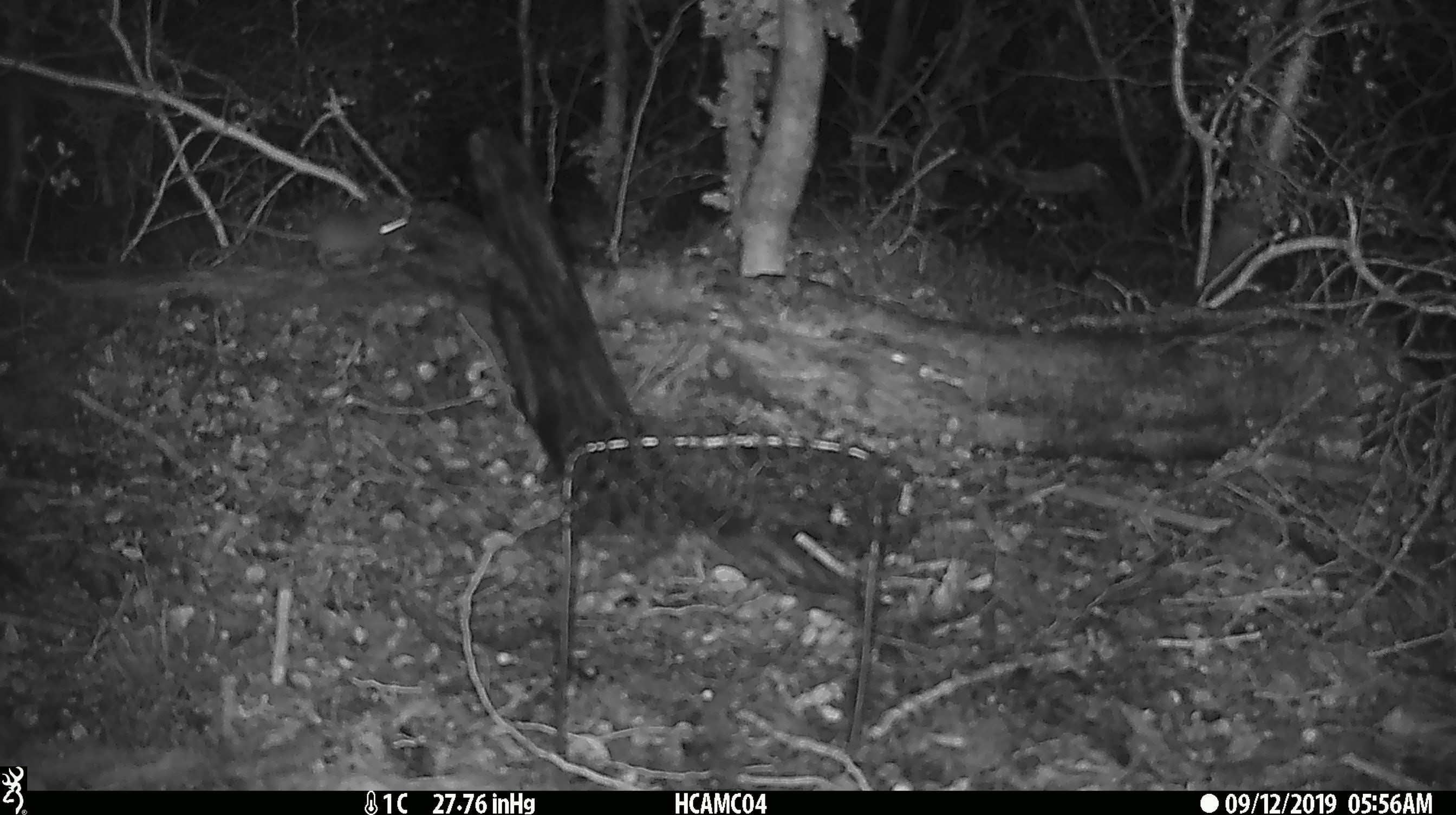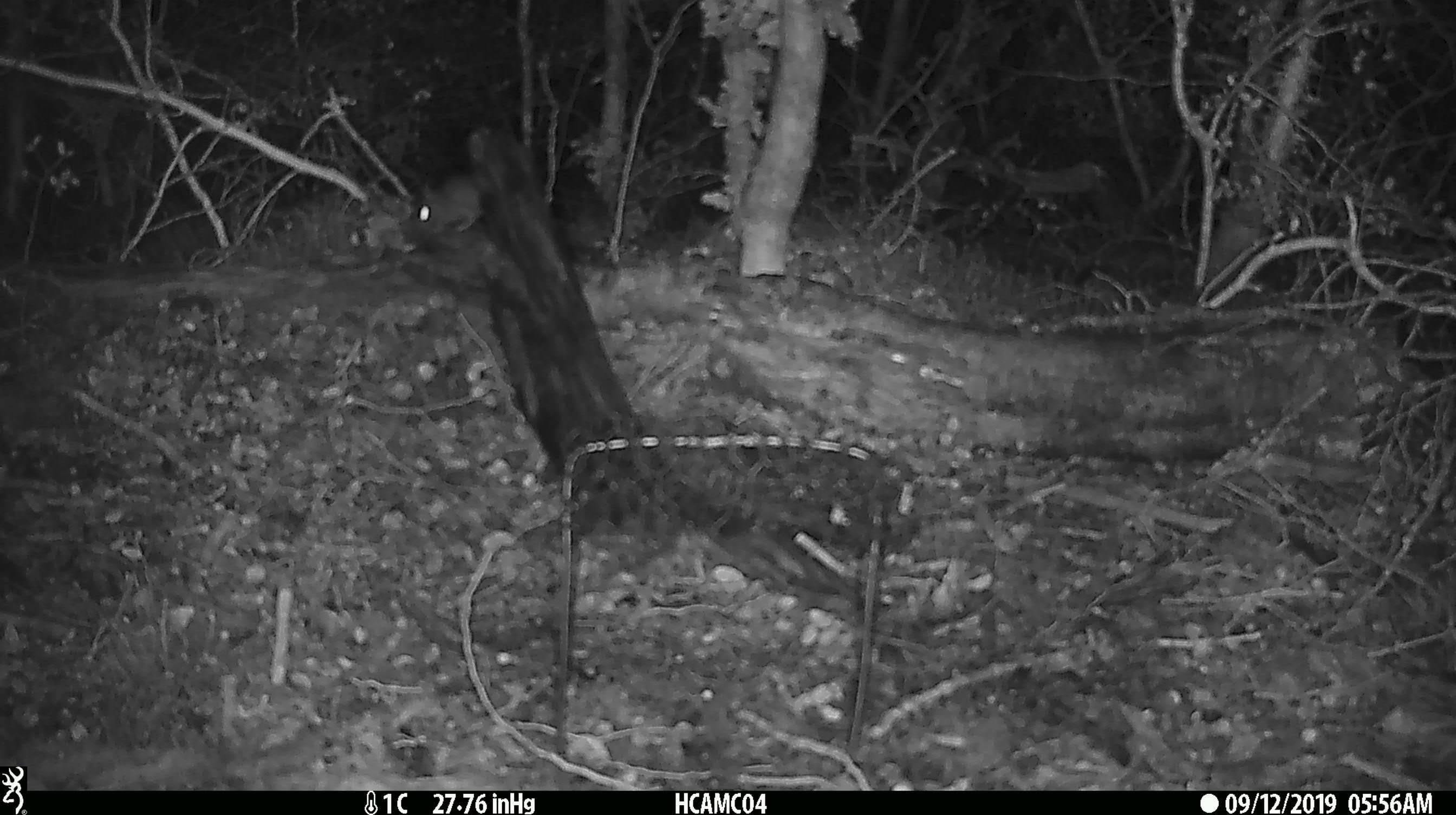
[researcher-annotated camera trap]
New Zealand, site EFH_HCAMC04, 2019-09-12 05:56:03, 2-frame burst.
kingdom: Animalia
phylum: Chordata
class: Mammalia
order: Rodentia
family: Muridae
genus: Mus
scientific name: Mus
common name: mouse